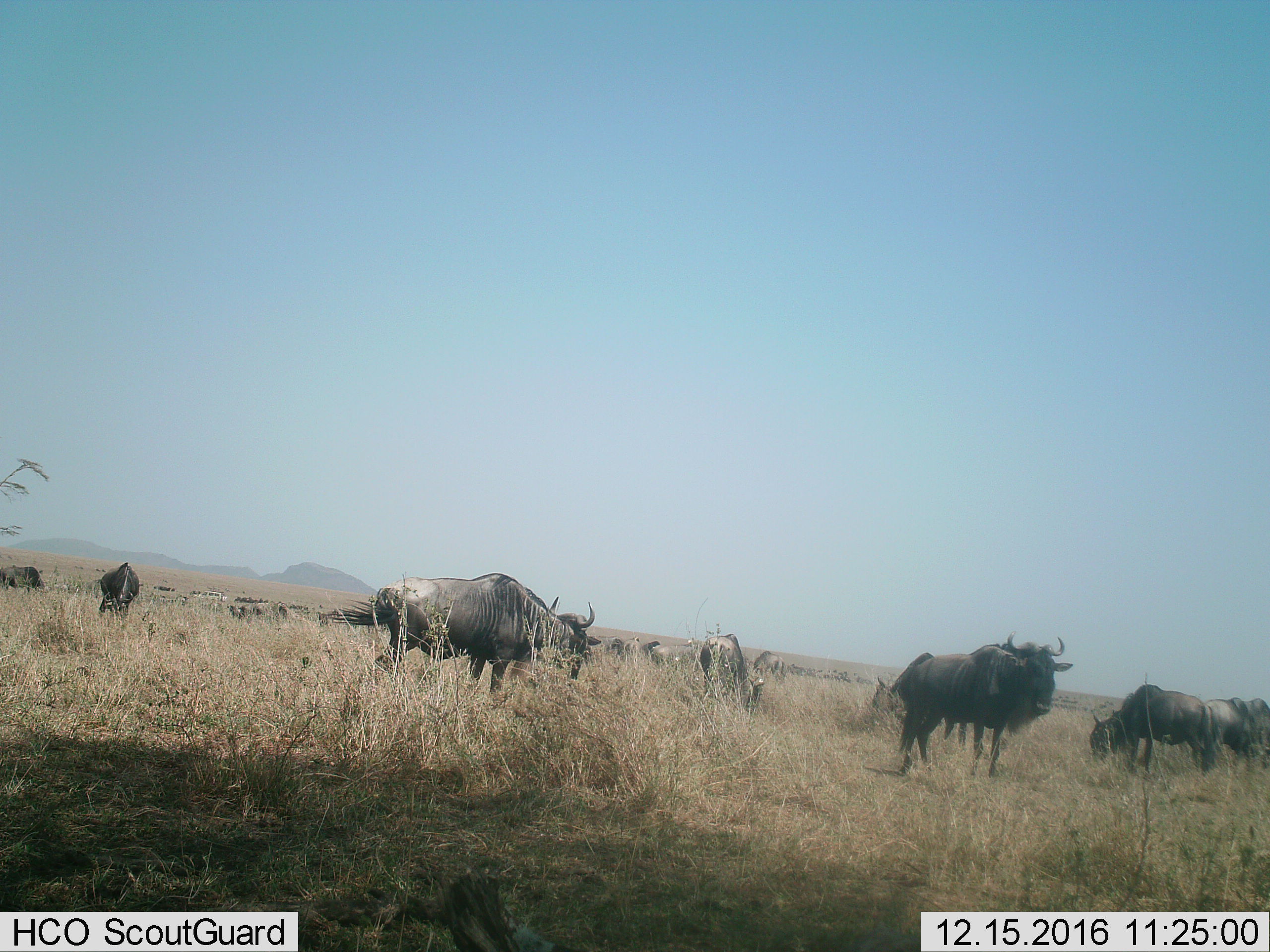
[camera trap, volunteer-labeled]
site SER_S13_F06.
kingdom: Animalia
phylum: Chordata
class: Mammalia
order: Artiodactyla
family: Bovidae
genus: Connochaetes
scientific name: Connochaetes taurinus taurinus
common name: blue wildebeest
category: wildebeestblue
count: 11-50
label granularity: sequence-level